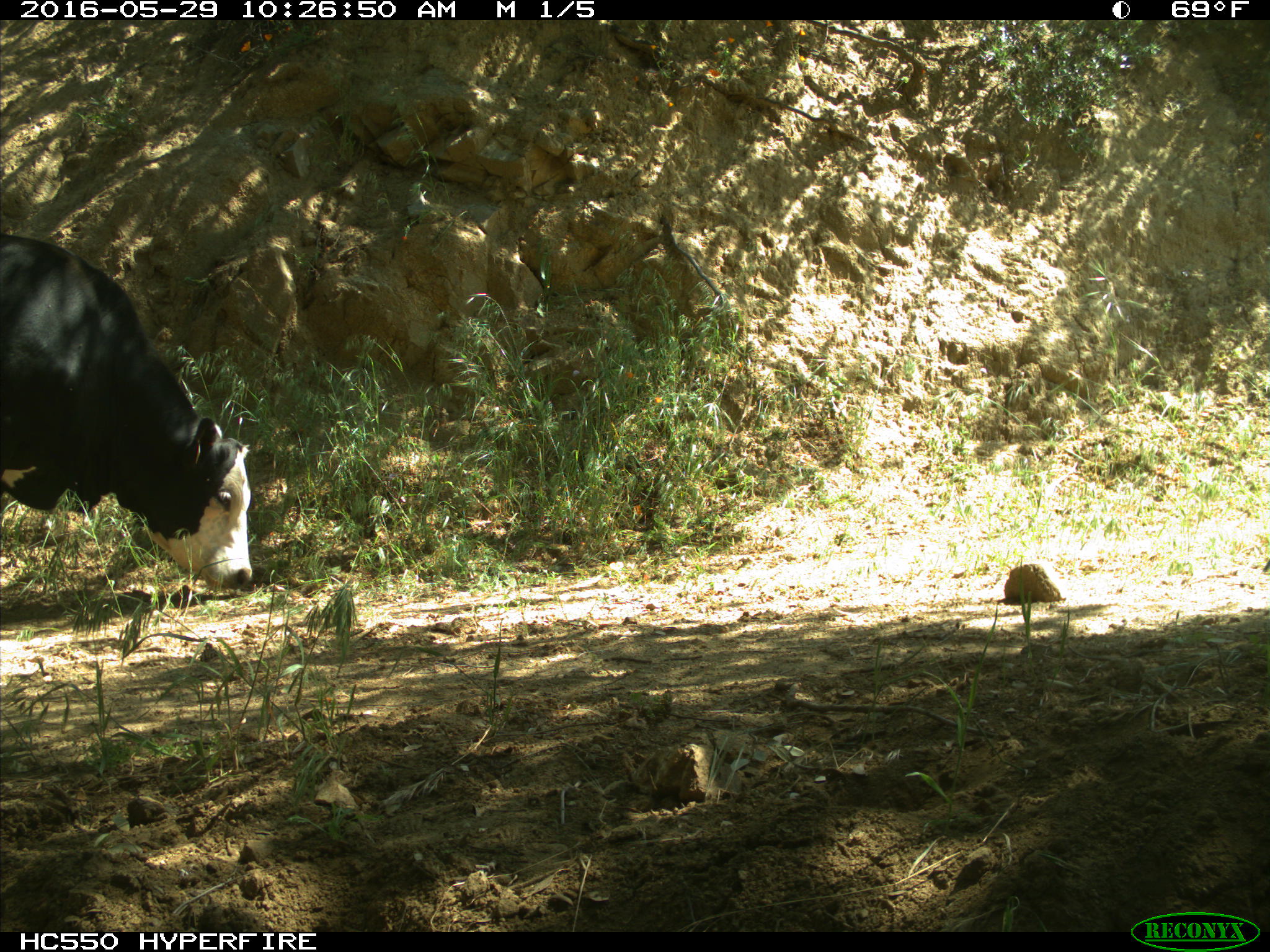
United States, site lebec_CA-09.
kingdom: Animalia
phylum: Chordata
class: Mammalia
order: Artiodactyla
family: Bovidae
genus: Bos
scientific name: Bos taurus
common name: domestic cow